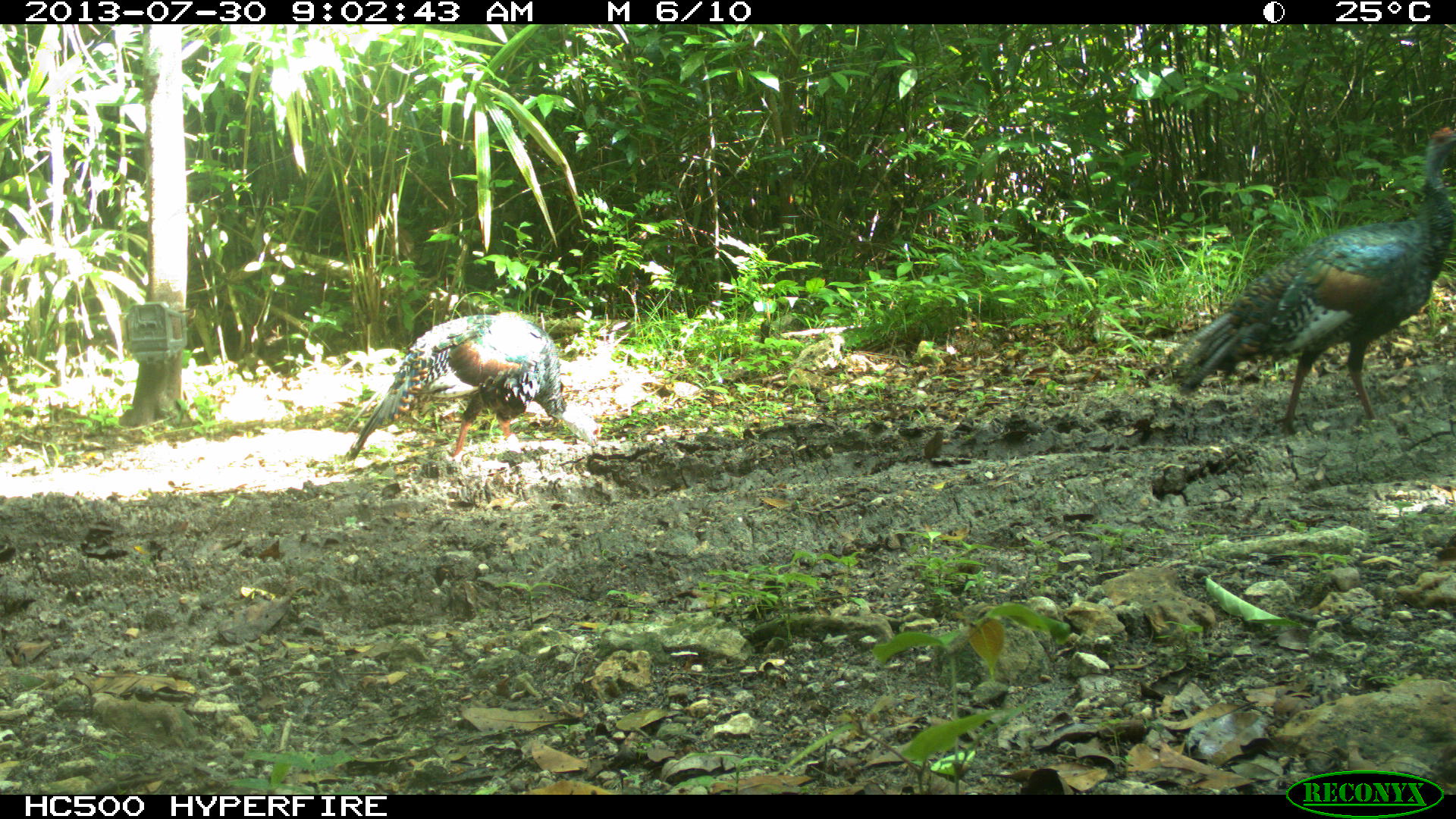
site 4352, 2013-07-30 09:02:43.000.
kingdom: Animalia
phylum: Chordata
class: Aves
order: Galliformes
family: Phasianidae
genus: Meleagris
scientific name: Meleagris ocellata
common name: ocellated turkey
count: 2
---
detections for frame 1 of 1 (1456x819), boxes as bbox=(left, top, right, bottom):
meleagris ocellata: bbox=(1157, 116, 1456, 432); bbox=(341, 308, 573, 468)